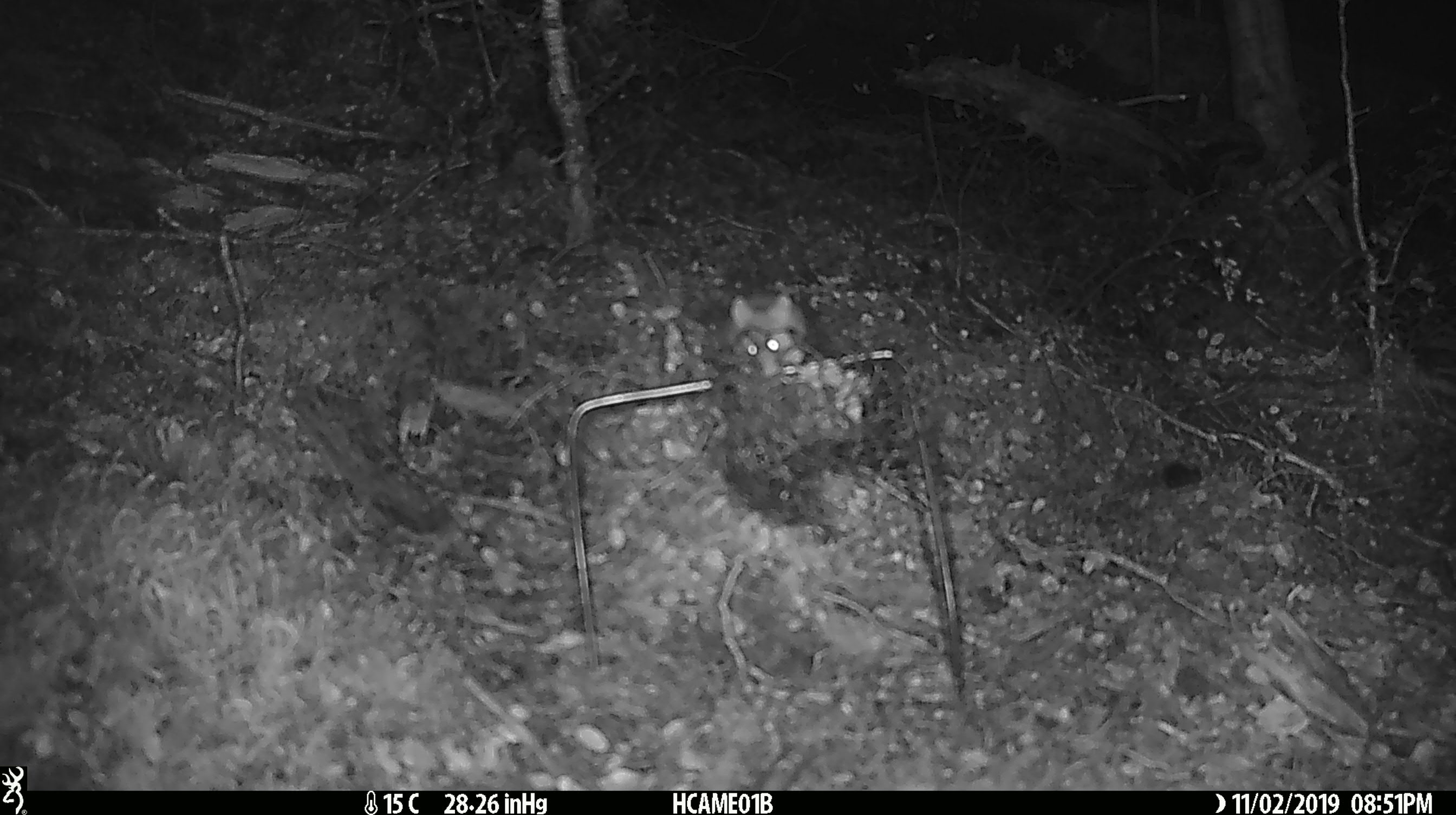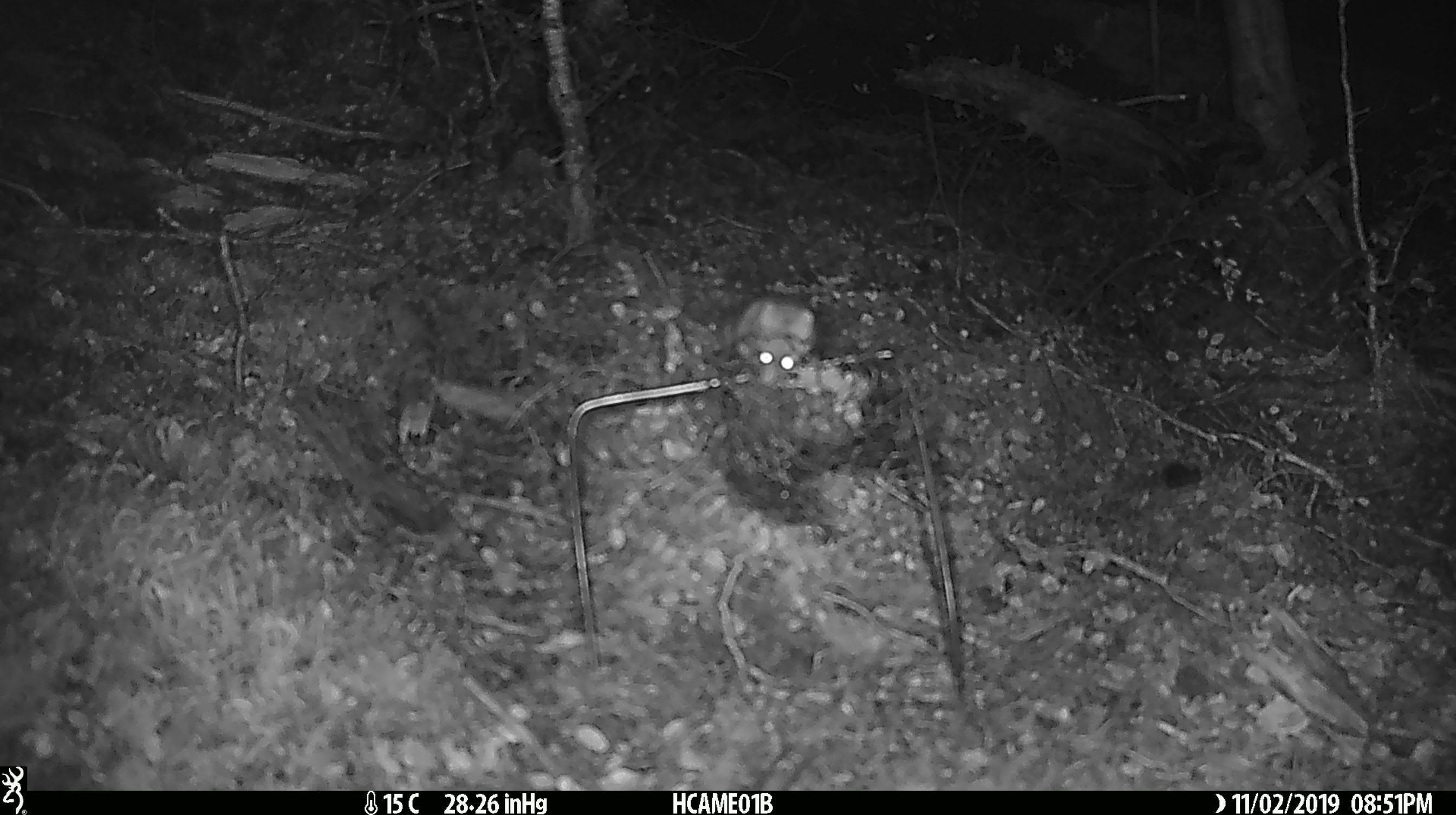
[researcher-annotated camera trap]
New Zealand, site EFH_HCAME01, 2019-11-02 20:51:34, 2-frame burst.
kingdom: Animalia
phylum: Chordata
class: Mammalia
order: Rodentia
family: Muridae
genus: Mus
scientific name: Mus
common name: mouse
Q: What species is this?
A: Mouse (Mus).